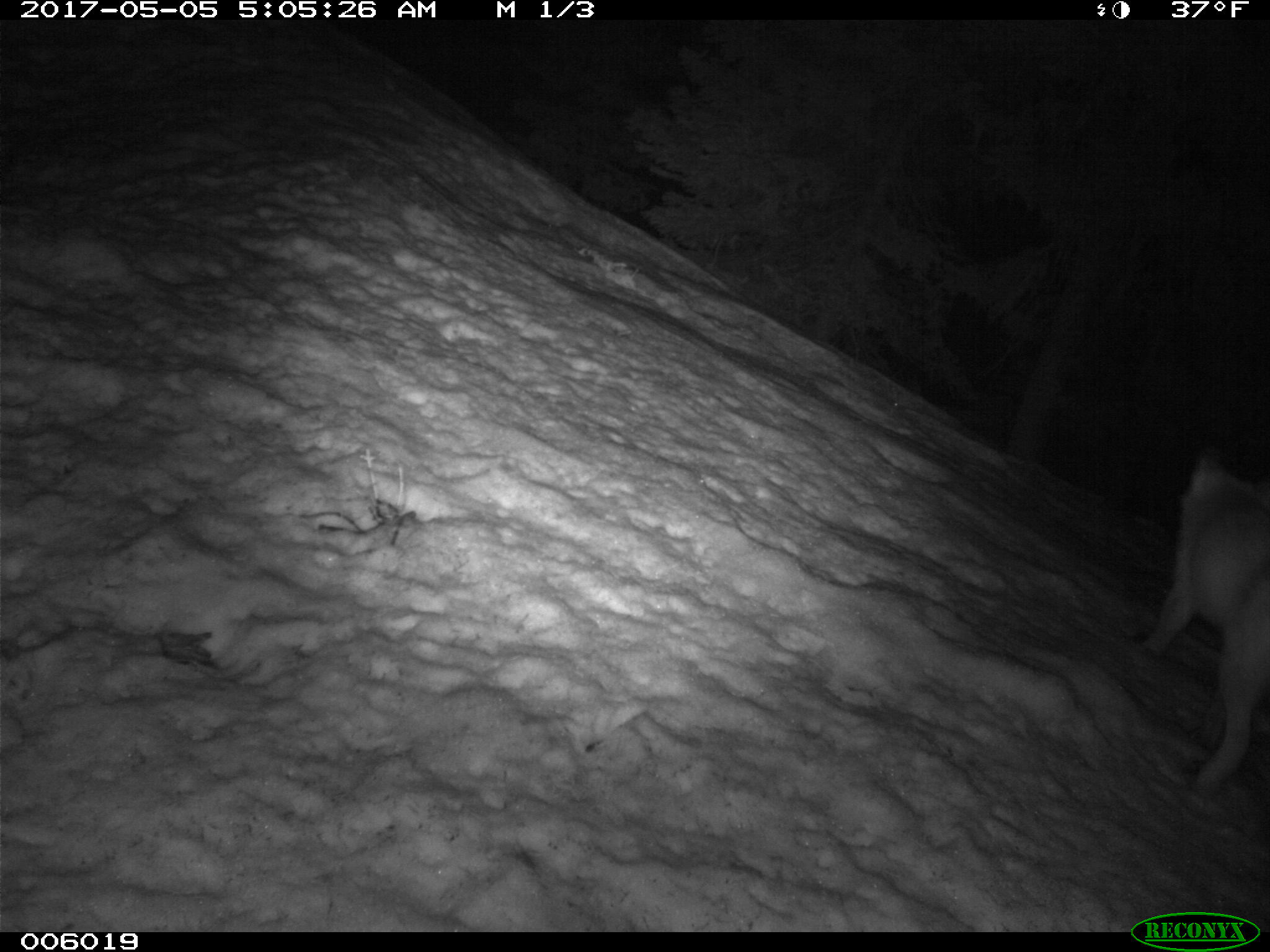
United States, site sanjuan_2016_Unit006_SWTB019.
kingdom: Animalia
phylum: Chordata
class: Mammalia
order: Carnivora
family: Canidae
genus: Vulpes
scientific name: Vulpes vulpes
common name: red fox